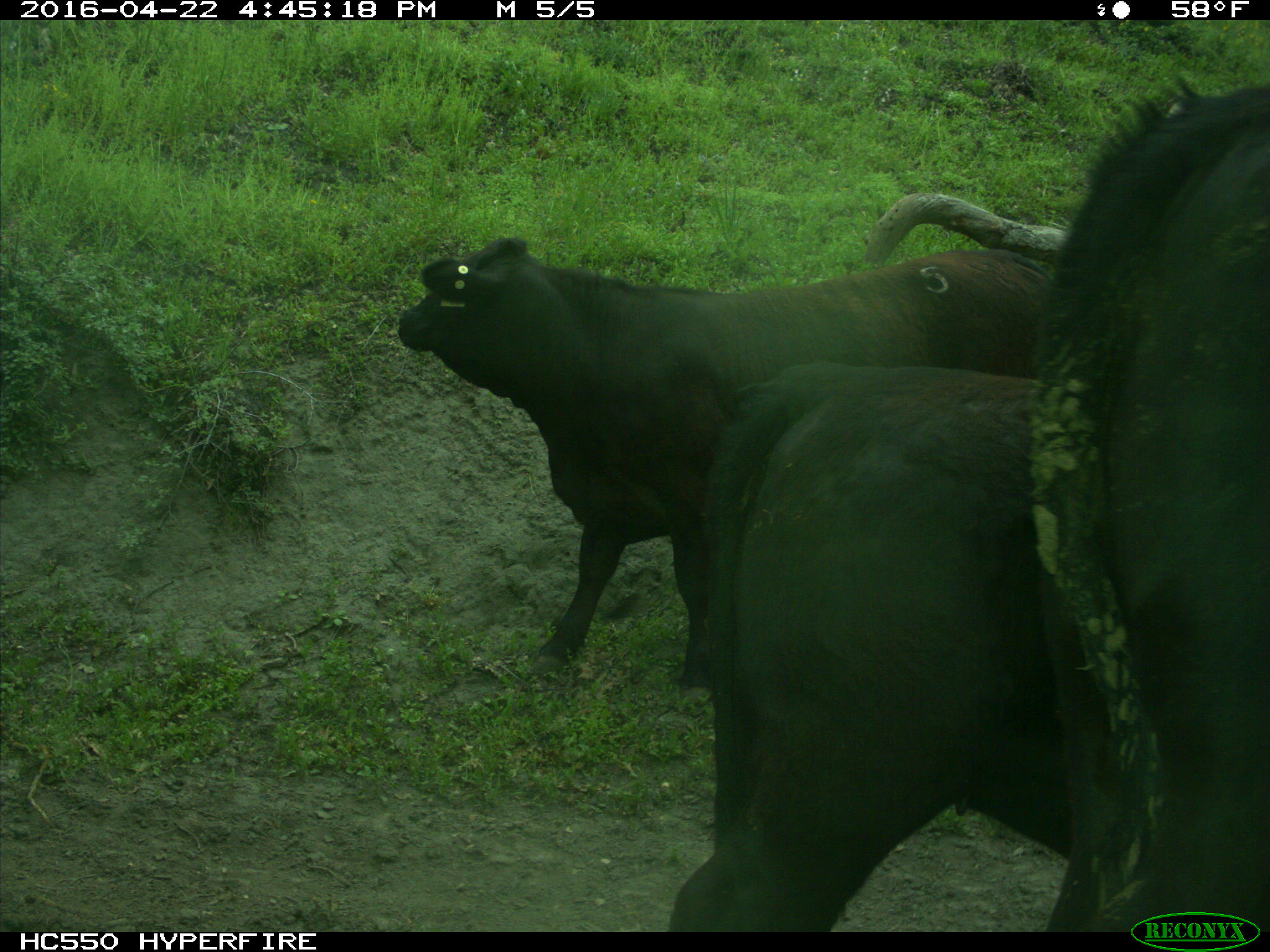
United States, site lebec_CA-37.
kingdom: Animalia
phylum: Chordata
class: Mammalia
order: Artiodactyla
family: Bovidae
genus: Bos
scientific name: Bos taurus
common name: domestic cow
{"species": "Bos taurus (domestic cow)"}